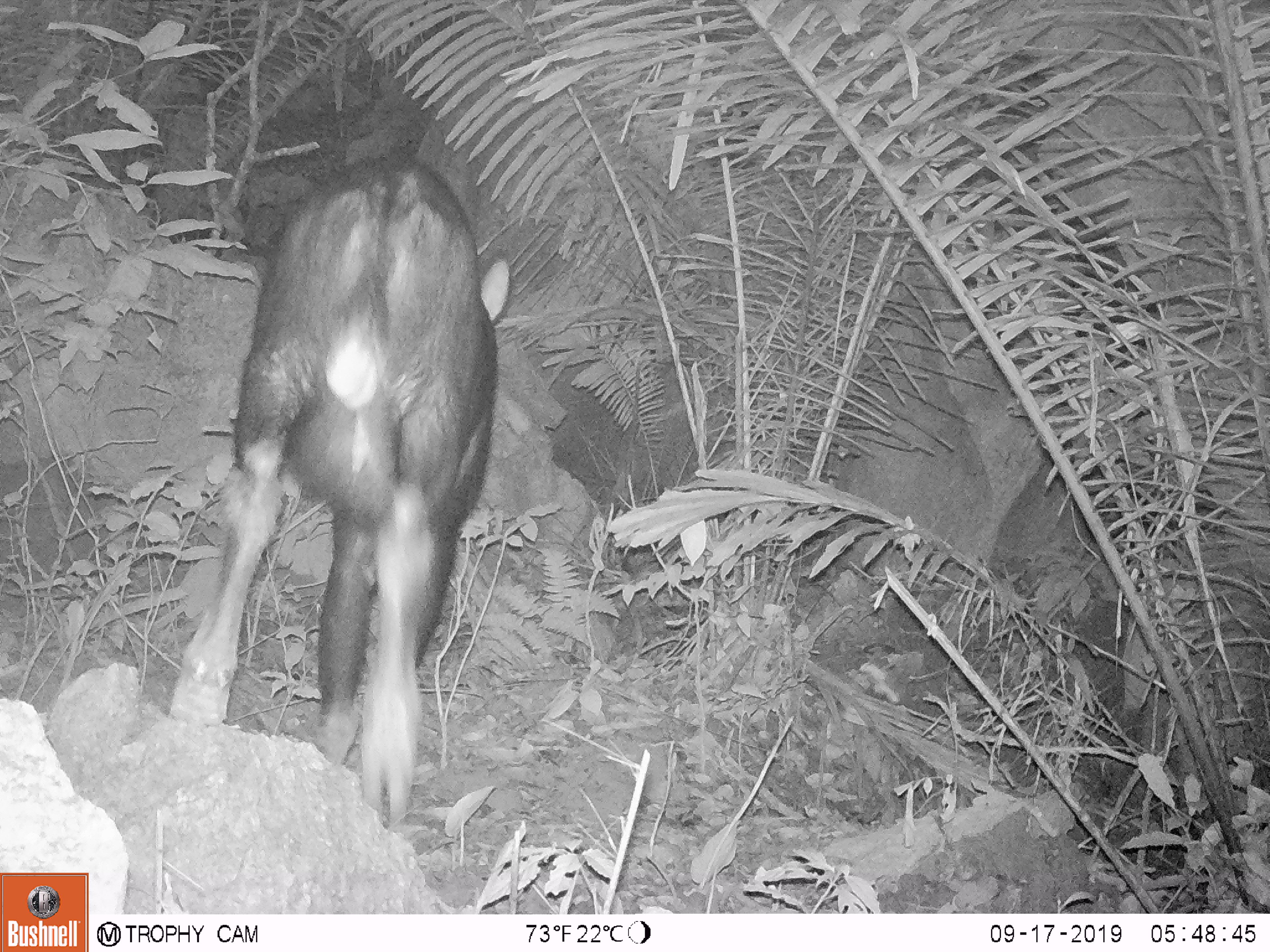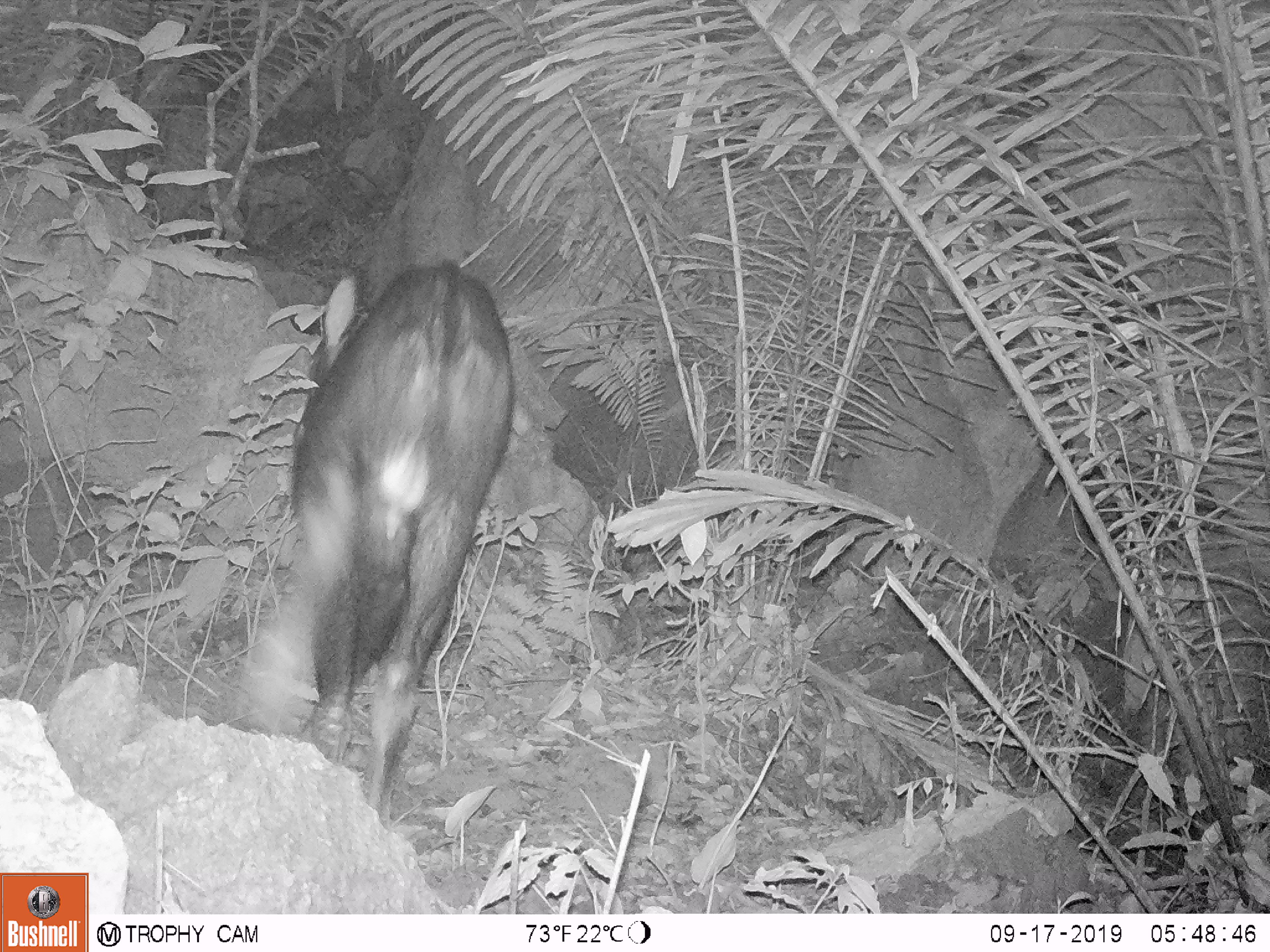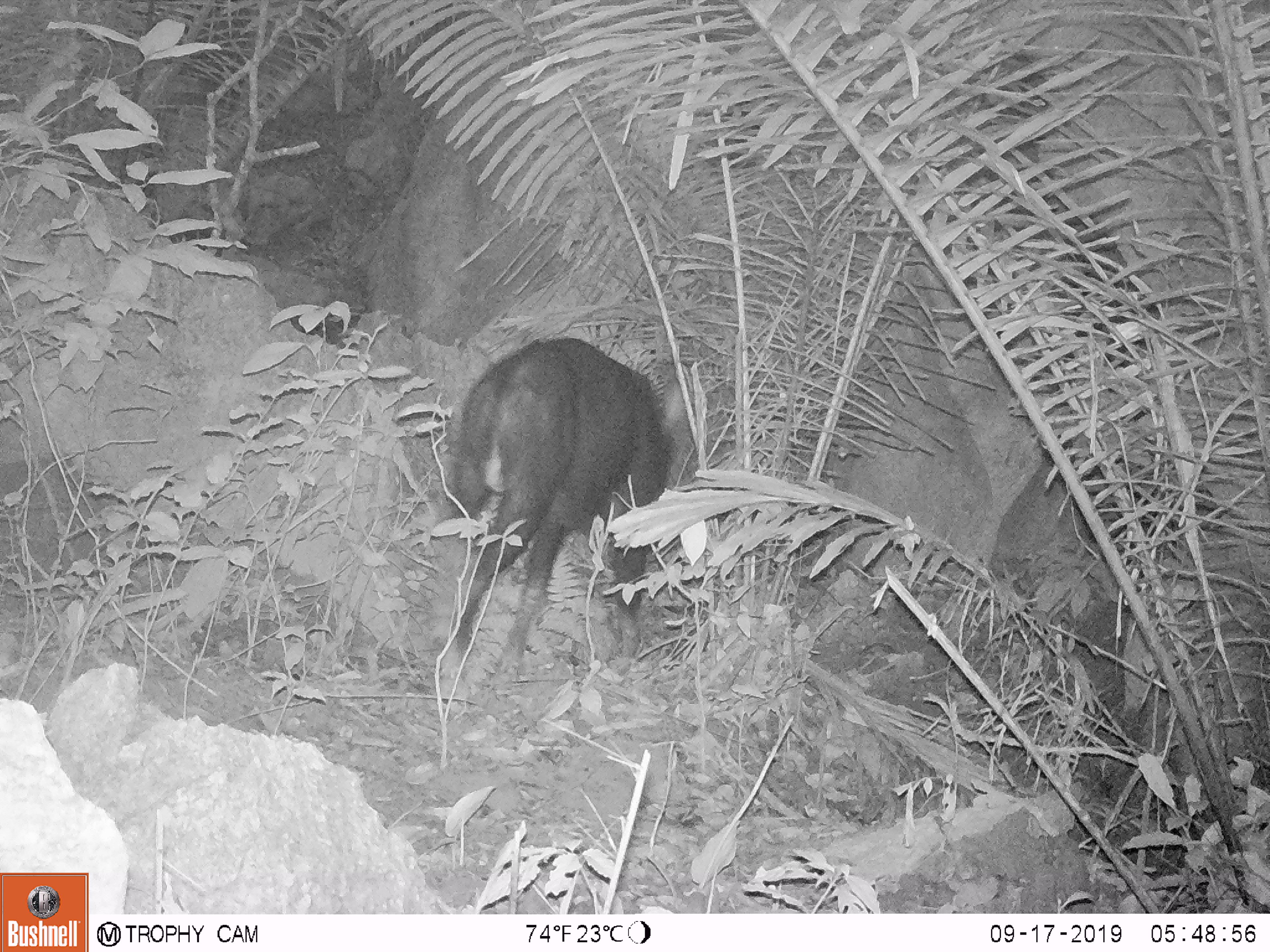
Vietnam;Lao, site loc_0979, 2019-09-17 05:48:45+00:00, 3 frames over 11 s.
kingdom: Animalia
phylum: Chordata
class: Mammalia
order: Artiodactyla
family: Bovidae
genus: Capricornis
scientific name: Capricornis sumatraensis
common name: chinese serow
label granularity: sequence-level